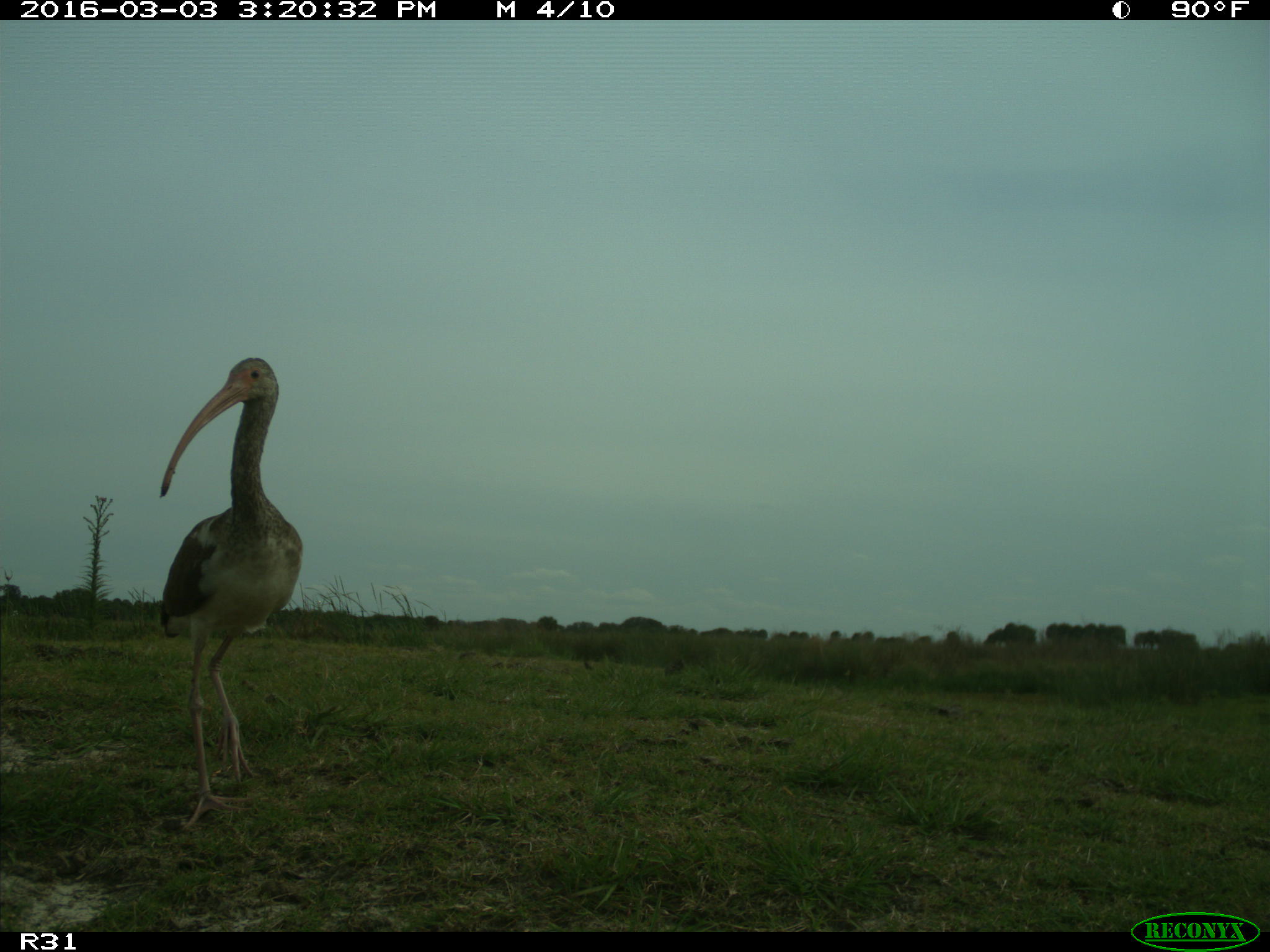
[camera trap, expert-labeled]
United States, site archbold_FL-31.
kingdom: Animalia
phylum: Chordata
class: Aves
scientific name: Aves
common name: birds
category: unidentified bird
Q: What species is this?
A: Unidentified bird (birds) (Aves).